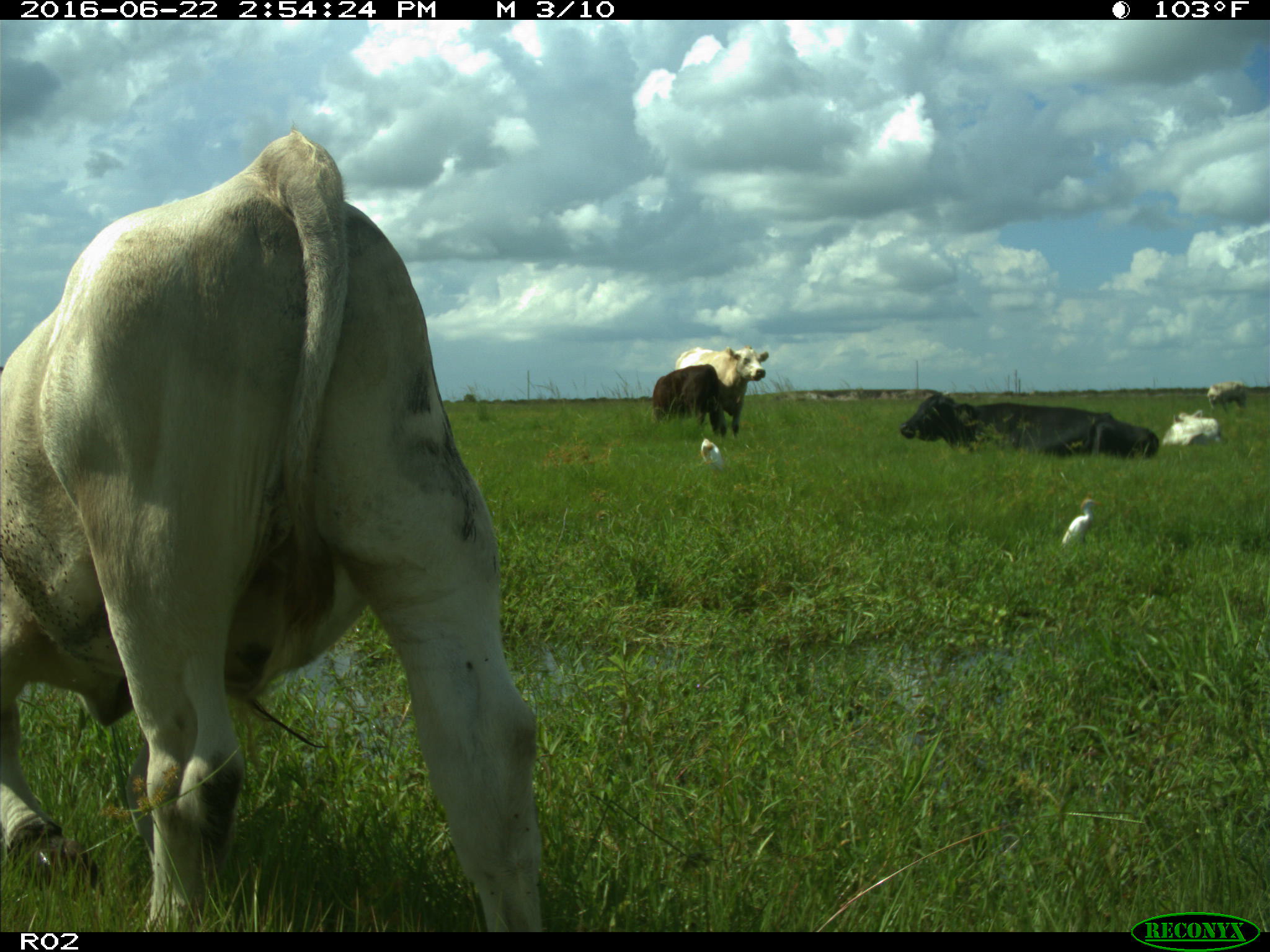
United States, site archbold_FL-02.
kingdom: Animalia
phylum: Chordata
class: Mammalia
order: Artiodactyla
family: Bovidae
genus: Bos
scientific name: Bos taurus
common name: domestic cow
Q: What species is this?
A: Bos taurus (domestic cow).